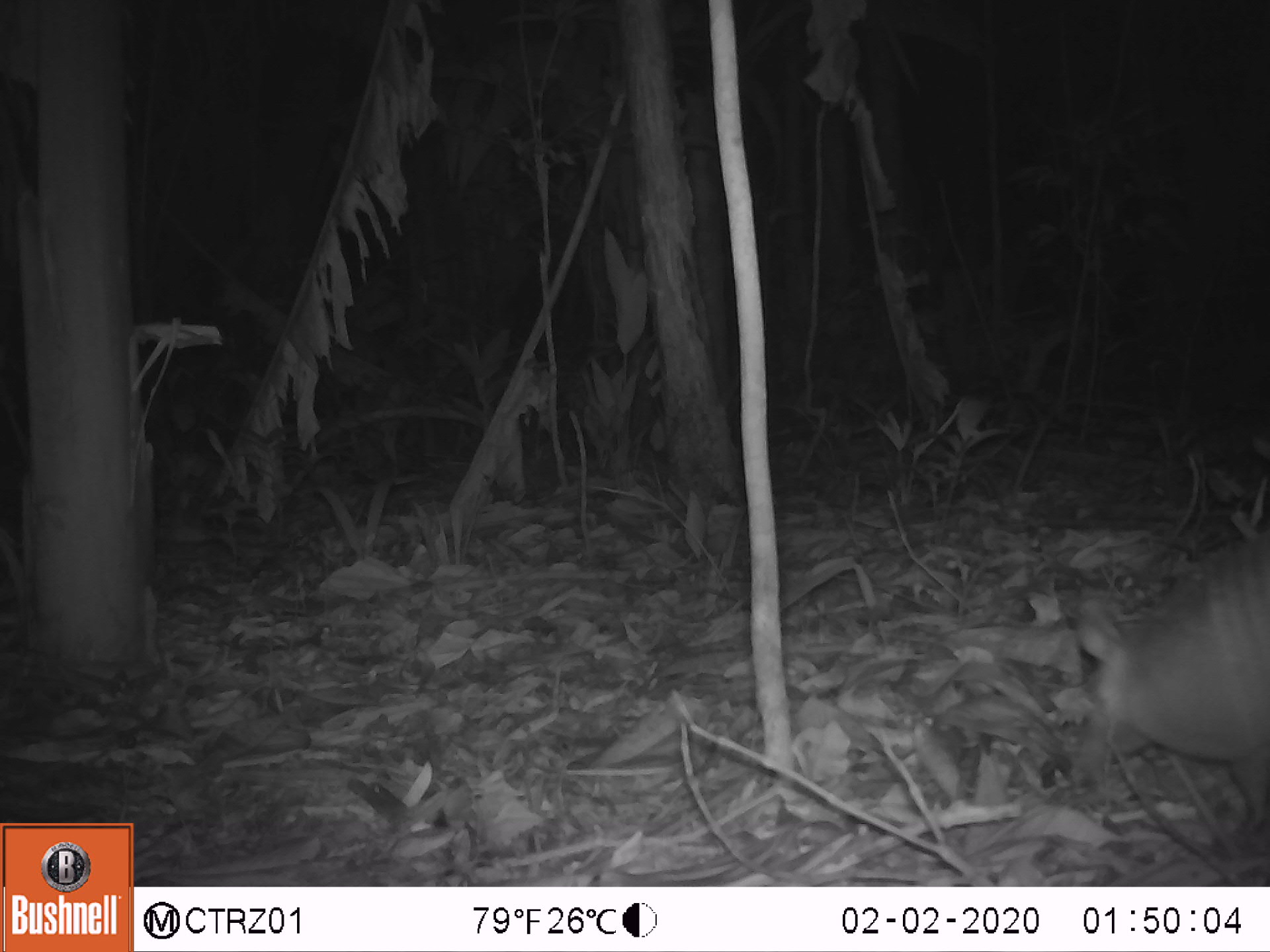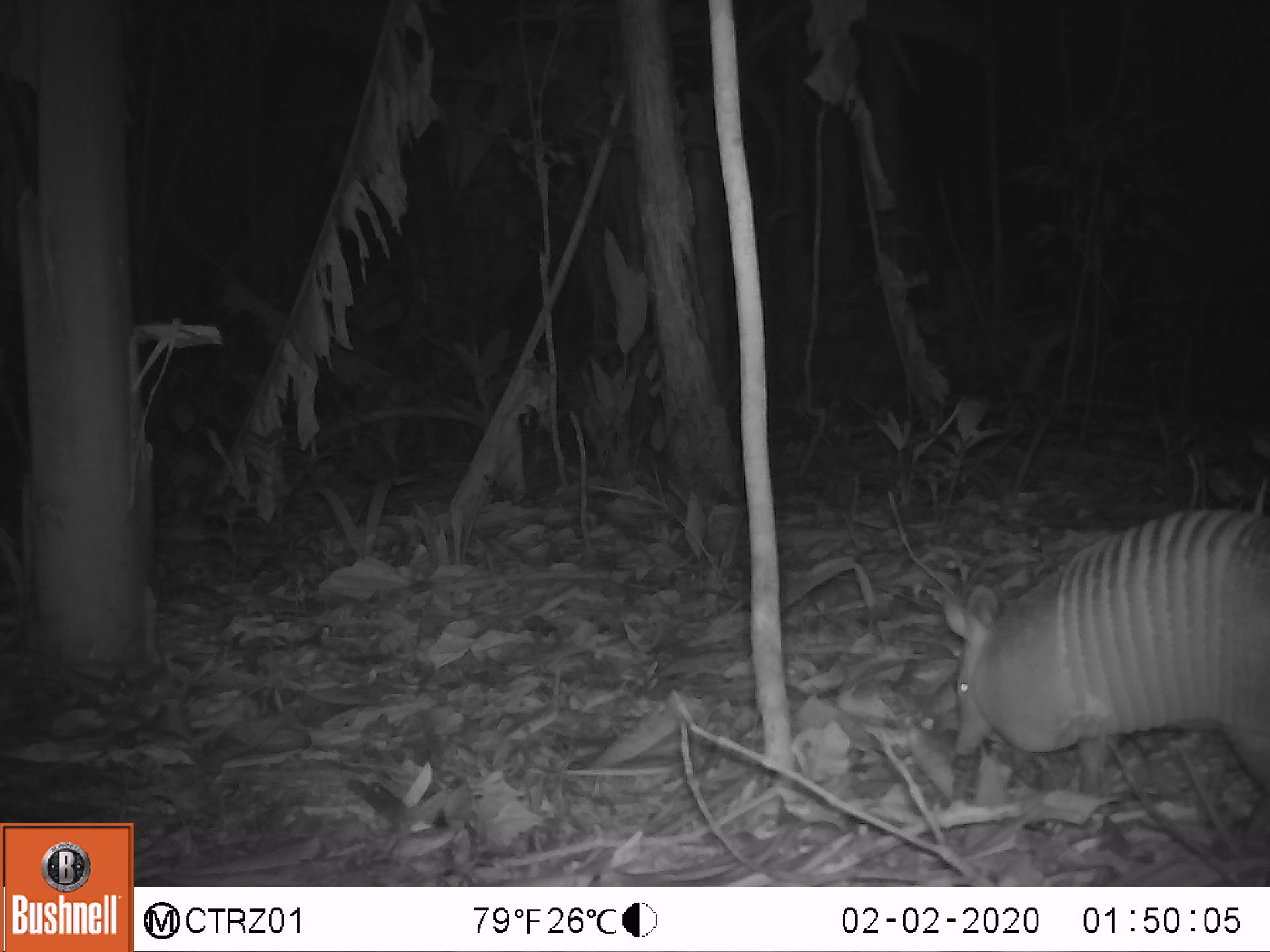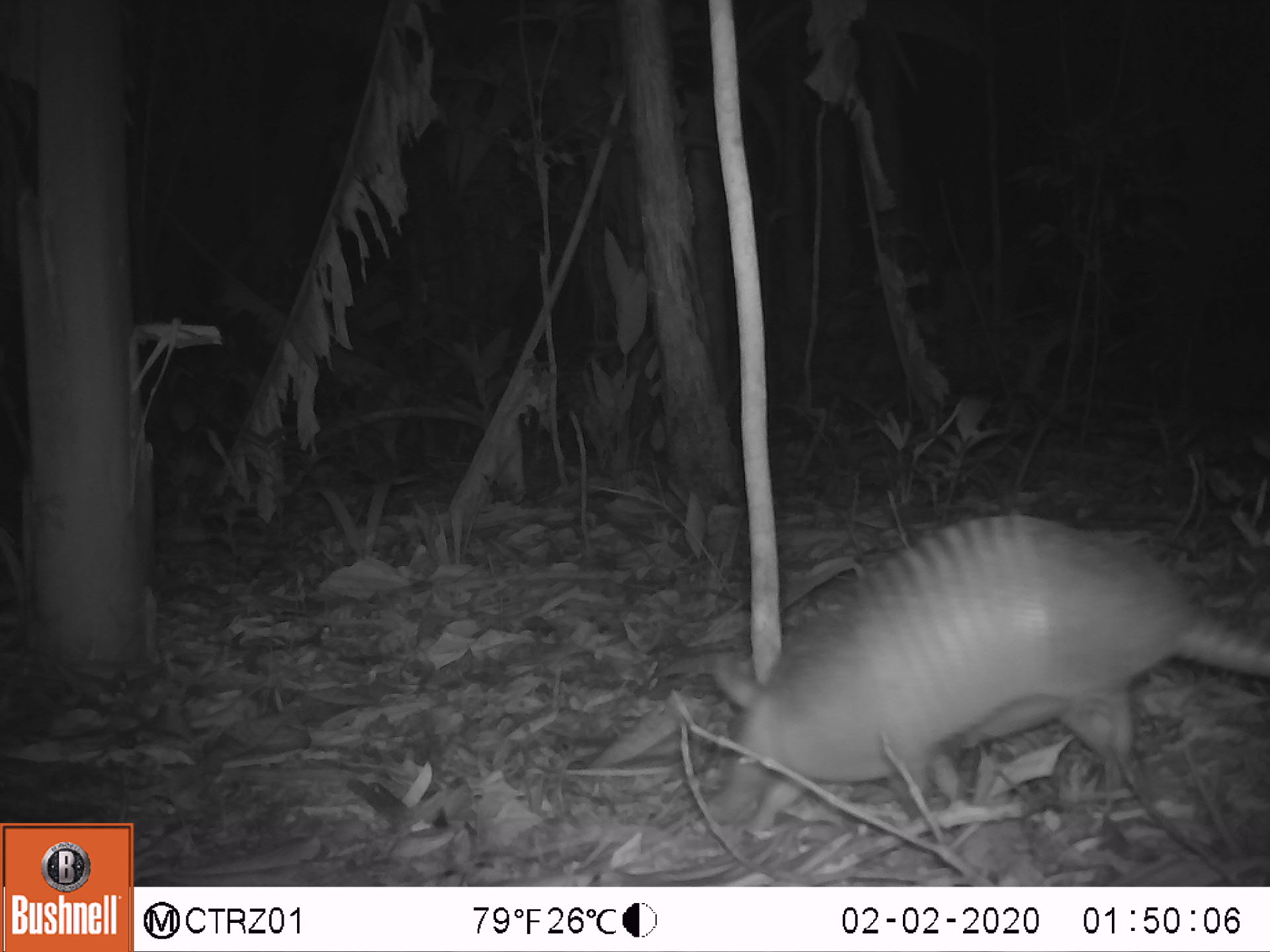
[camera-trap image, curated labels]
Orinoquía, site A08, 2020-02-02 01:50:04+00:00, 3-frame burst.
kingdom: Animalia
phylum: Chordata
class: Mammalia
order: Cingulata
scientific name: Cingulata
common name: armadillo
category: unknown armadillo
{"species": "unknown armadillo (armadillo) (Cingulata)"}